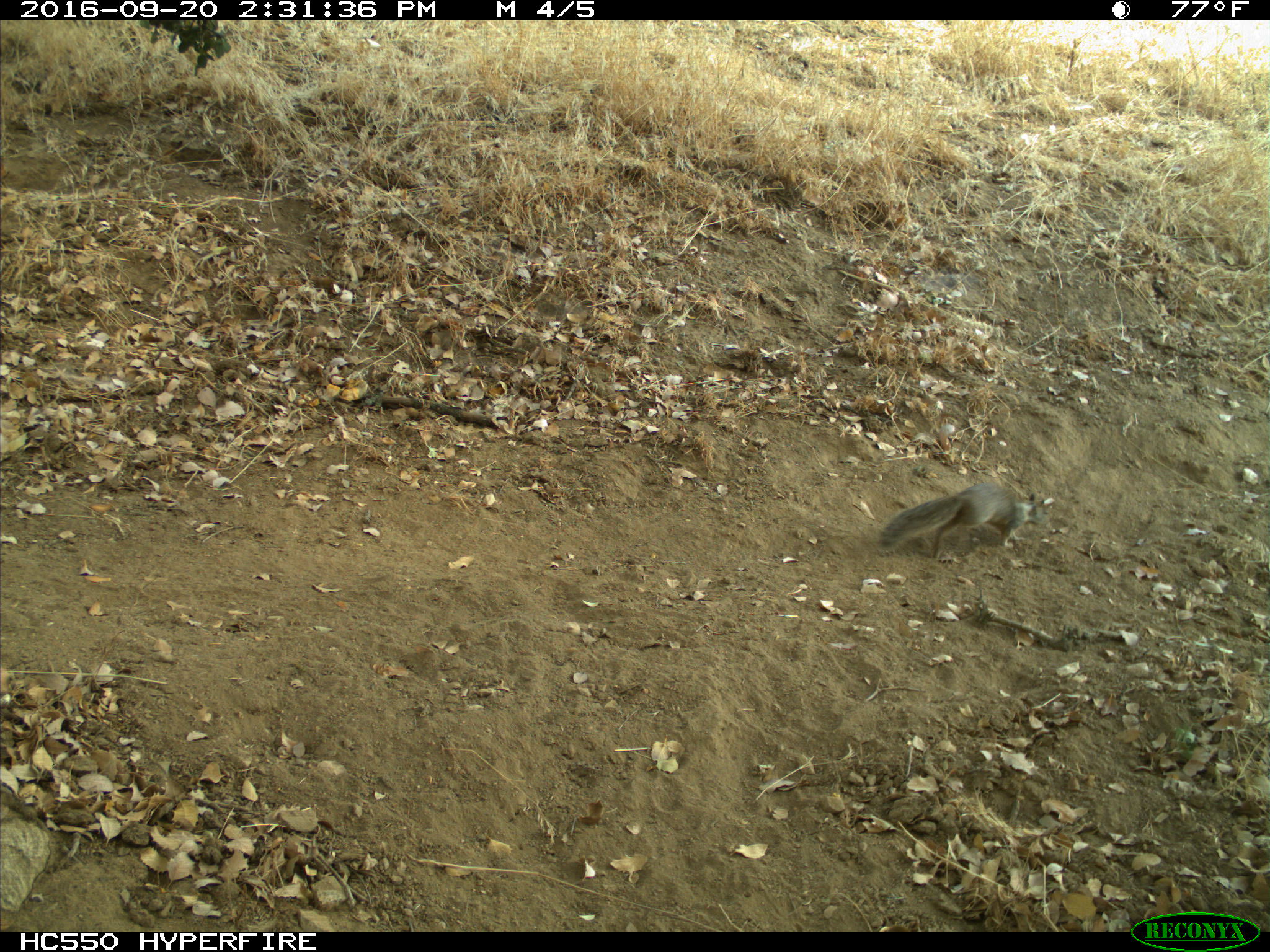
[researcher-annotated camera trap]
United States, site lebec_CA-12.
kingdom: Animalia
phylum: Chordata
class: Mammalia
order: Rodentia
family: Sciuridae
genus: Otospermophilus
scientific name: Otospermophilus beecheyi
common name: california ground squirrel